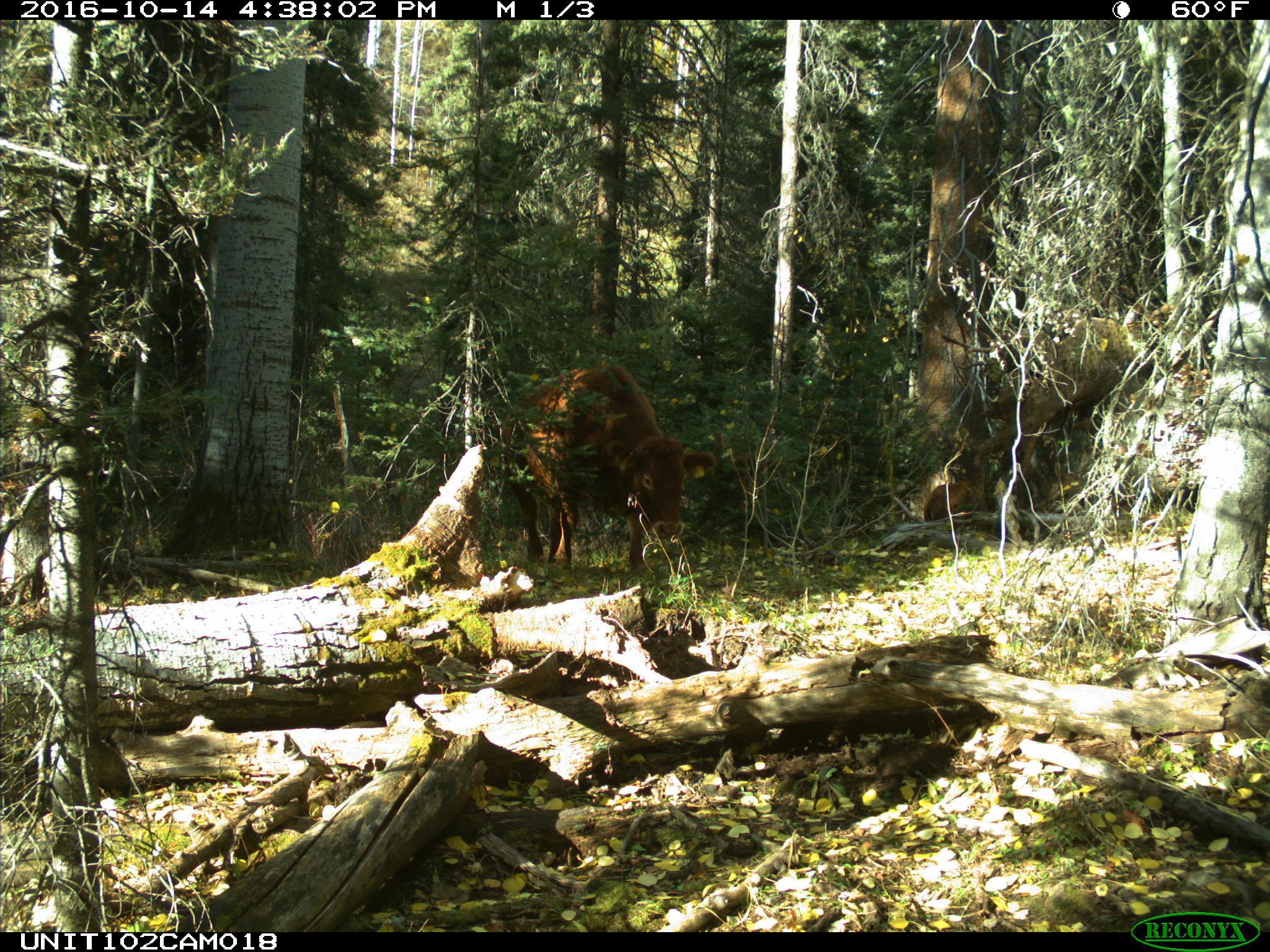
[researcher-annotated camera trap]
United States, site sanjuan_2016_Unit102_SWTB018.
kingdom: Animalia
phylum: Chordata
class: Mammalia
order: Artiodactyla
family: Bovidae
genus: Bos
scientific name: Bos taurus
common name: domestic cow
Bos taurus (domestic cow).